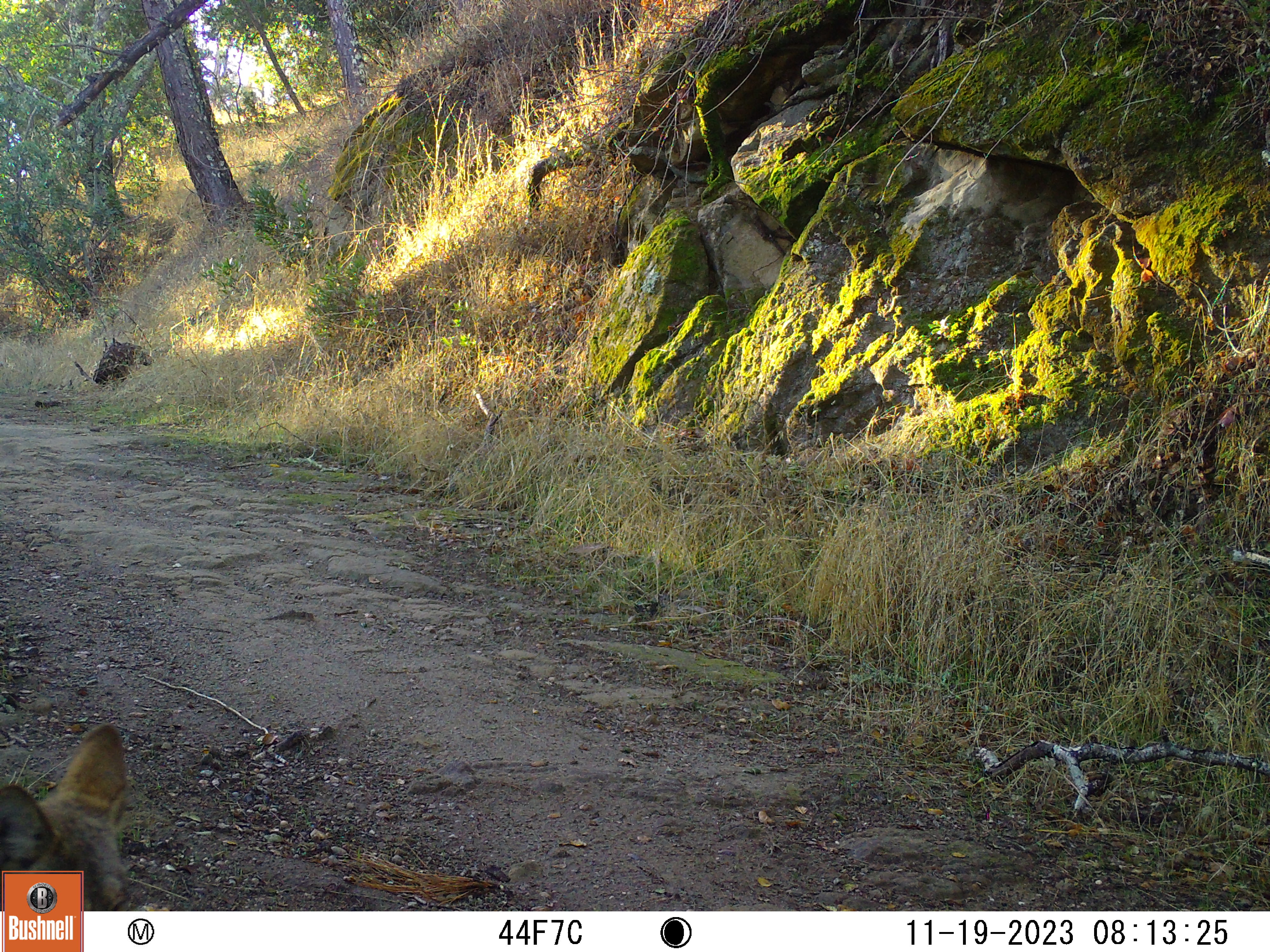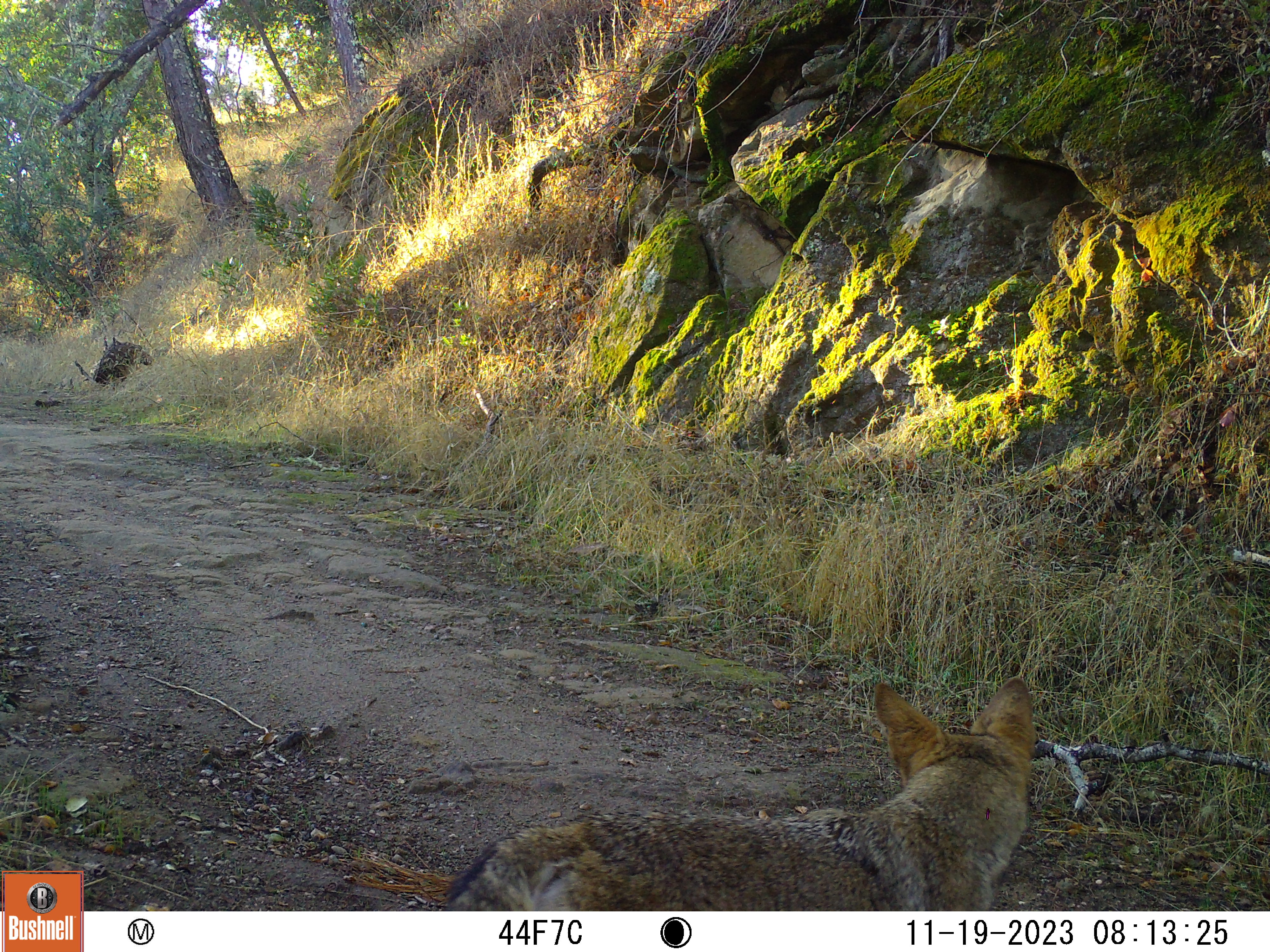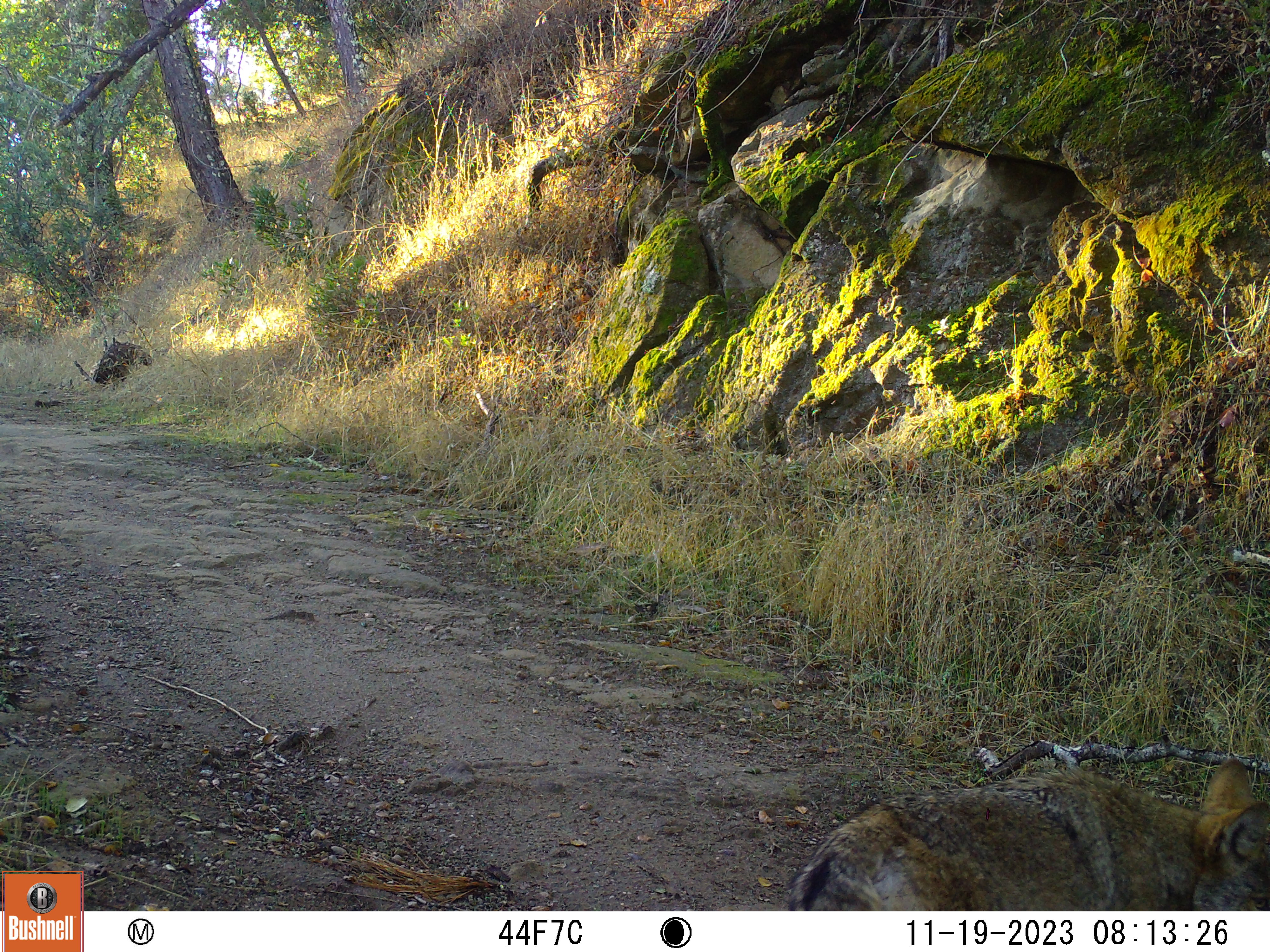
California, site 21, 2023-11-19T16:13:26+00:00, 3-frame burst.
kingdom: Animalia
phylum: Chordata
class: Mammalia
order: Carnivora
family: Canidae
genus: Canis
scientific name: Canis latrans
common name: coyote